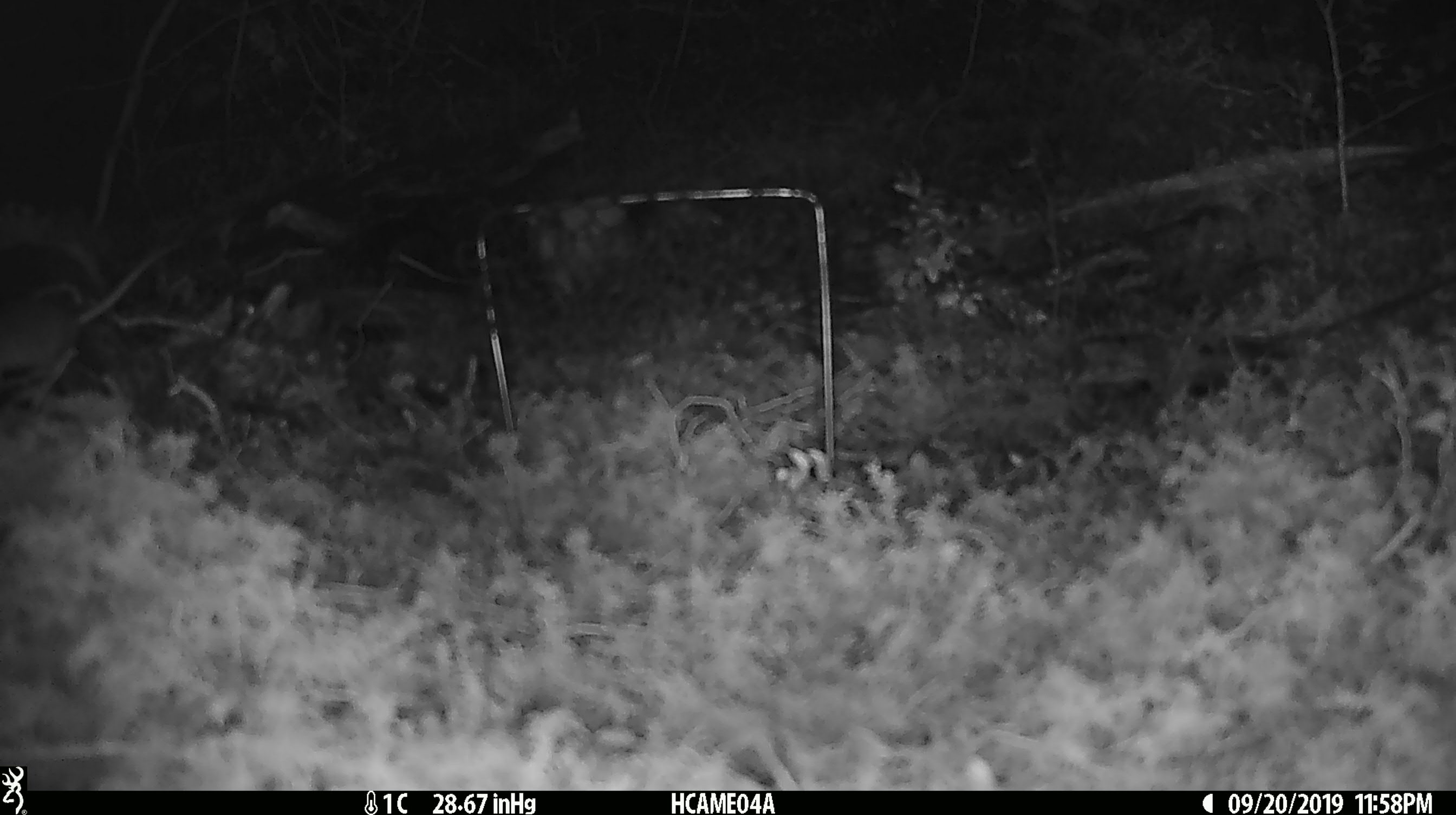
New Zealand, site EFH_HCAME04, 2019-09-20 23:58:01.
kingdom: Animalia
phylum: Chordata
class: Mammalia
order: Rodentia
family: Muridae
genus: Mus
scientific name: Mus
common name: mouse